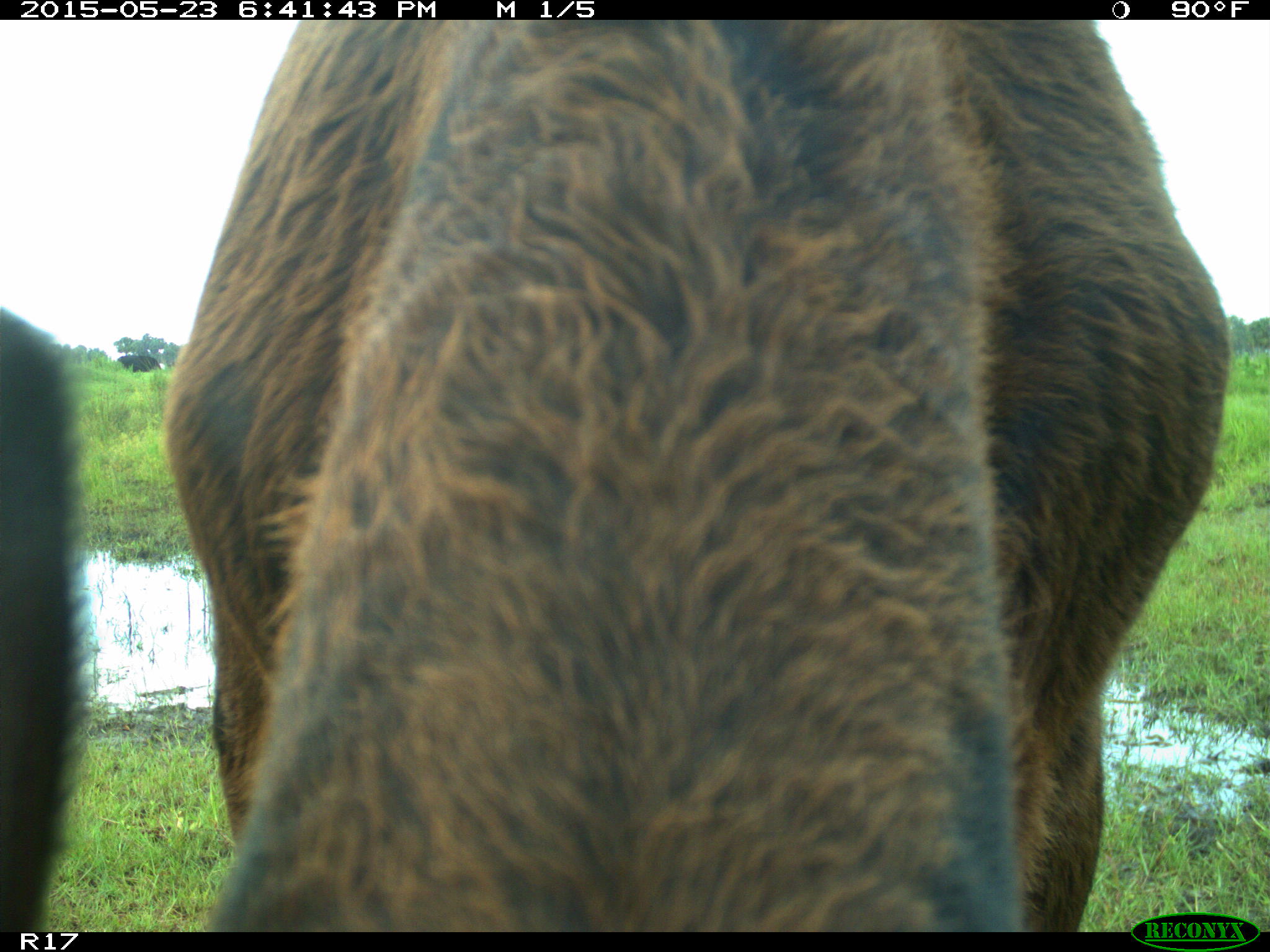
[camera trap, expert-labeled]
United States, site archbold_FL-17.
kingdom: Animalia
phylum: Chordata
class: Mammalia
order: Artiodactyla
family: Bovidae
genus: Bos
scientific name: Bos taurus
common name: domestic cow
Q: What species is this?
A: Bos taurus (domestic cow).